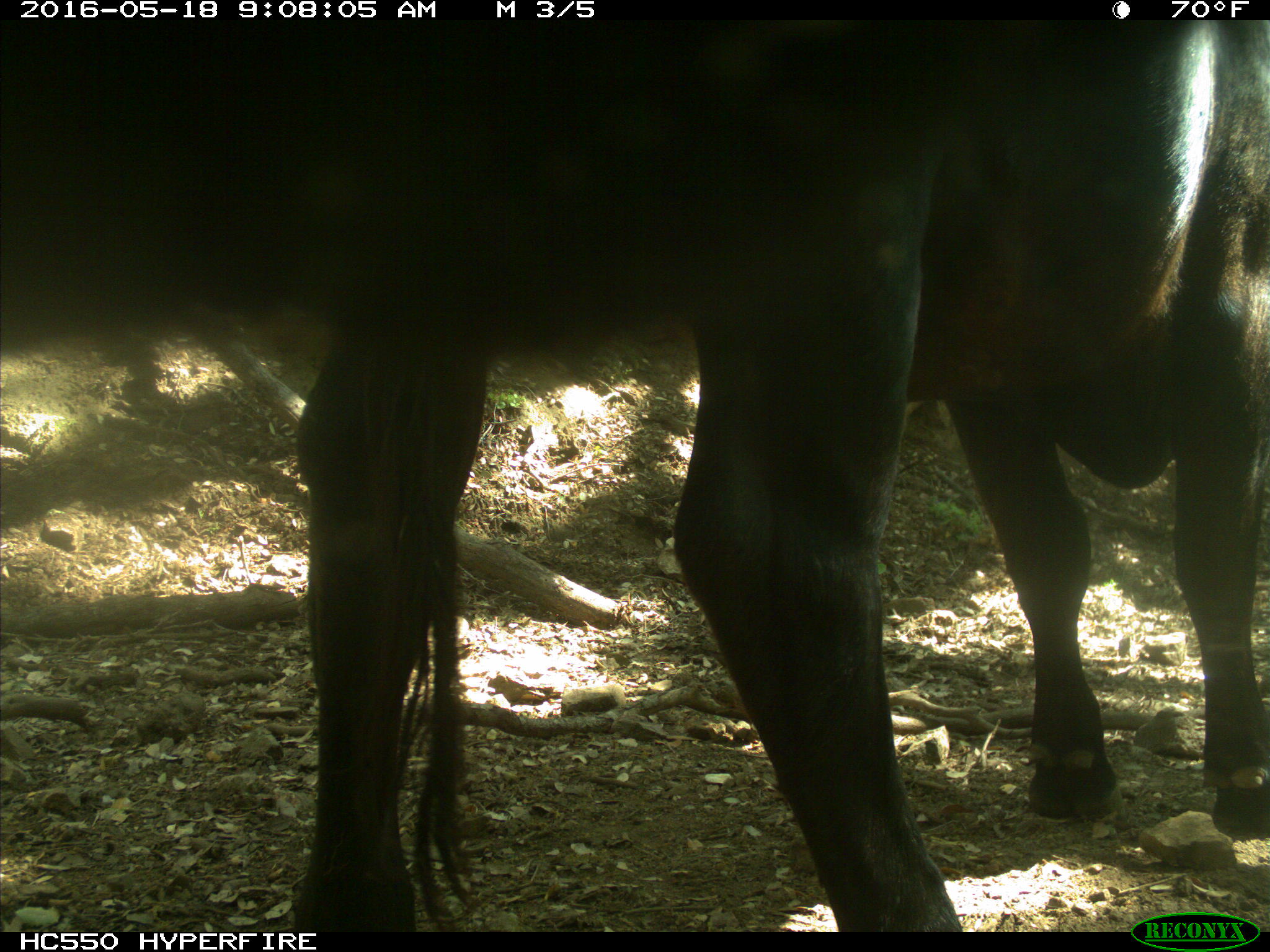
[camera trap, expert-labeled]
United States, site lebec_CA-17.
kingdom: Animalia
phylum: Chordata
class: Mammalia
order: Artiodactyla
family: Bovidae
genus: Bos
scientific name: Bos taurus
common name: domestic cow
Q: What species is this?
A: Bos taurus (domestic cow).